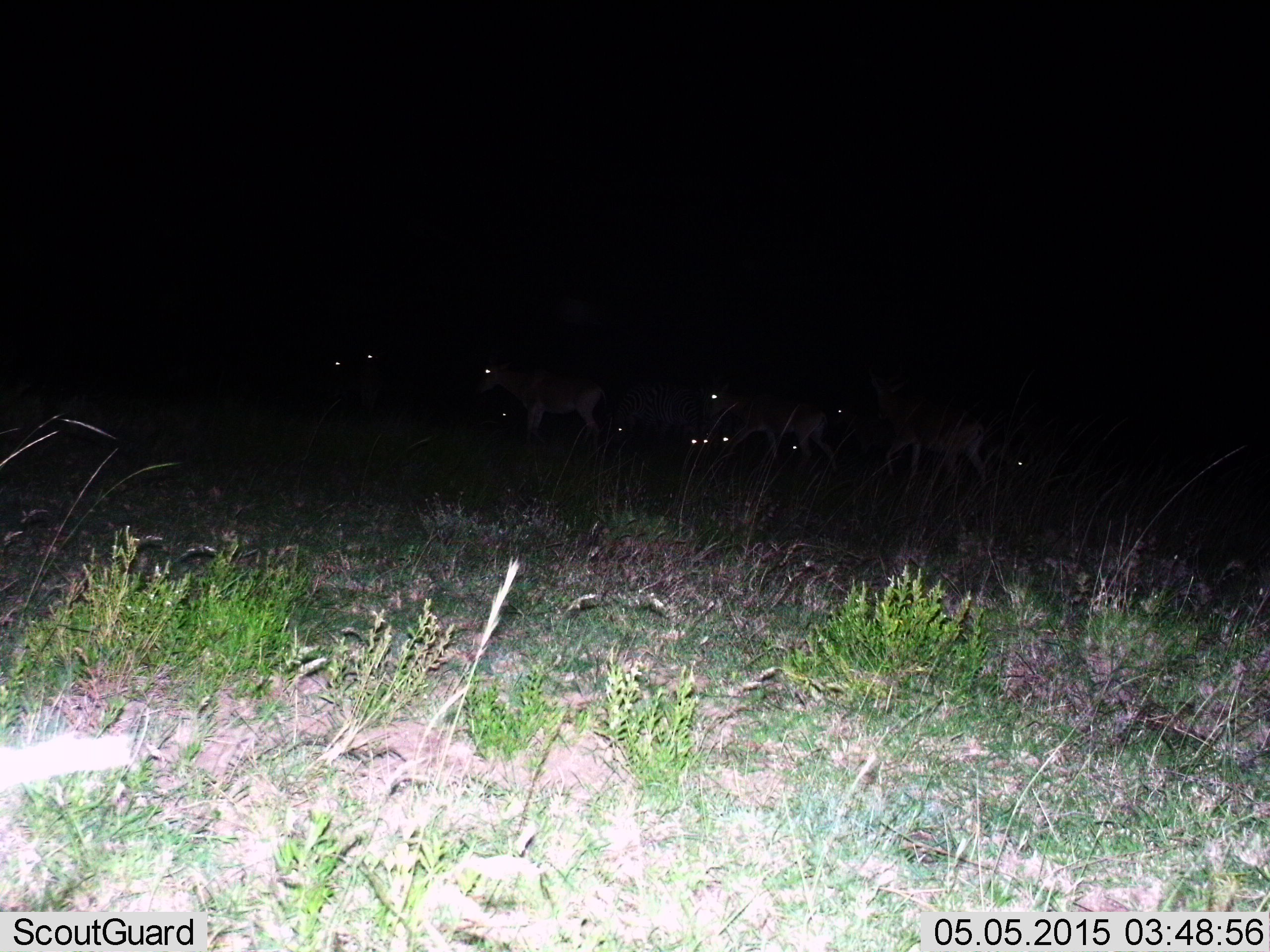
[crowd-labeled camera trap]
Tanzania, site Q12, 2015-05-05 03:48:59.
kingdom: Animalia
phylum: Chordata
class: Mammalia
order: Artiodactyla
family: Bovidae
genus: Nanger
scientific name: Nanger granti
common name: grant's gazelle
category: gazellegrants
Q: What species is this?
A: Gazellegrants (grant's gazelle) (Nanger granti).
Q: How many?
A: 10.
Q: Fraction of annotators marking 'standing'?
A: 100%.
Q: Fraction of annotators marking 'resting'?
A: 0%.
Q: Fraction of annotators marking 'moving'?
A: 0%.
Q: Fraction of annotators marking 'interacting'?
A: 0%.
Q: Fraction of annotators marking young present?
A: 0%.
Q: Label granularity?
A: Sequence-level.